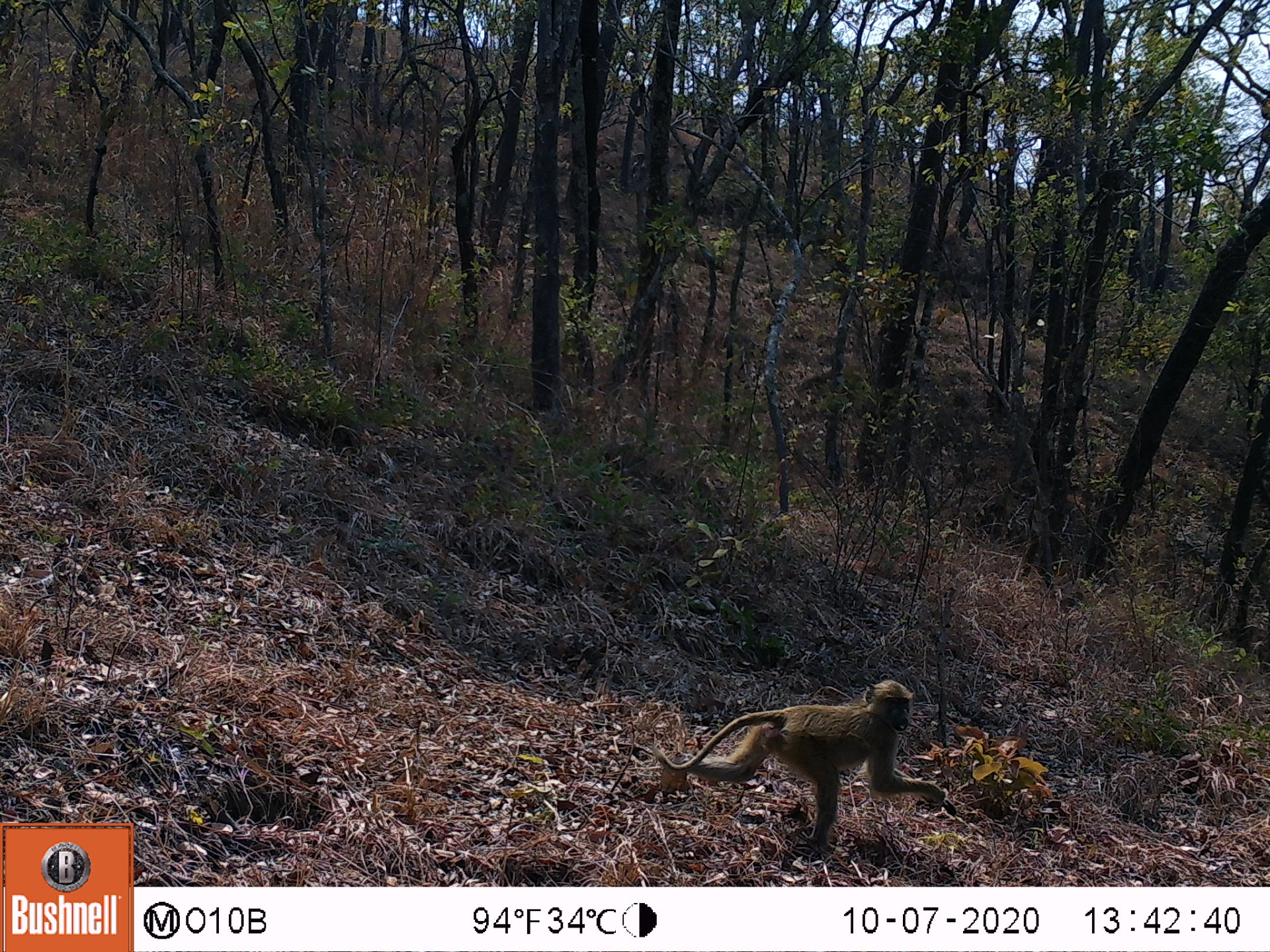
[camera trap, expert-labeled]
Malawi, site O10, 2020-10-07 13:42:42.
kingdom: Animalia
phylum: Chordata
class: Mammalia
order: Primates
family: Cercopithecidae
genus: Papio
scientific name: Papio cynocephalus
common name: yellow baboon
Yellow baboon (Papio cynocephalus), count 1.